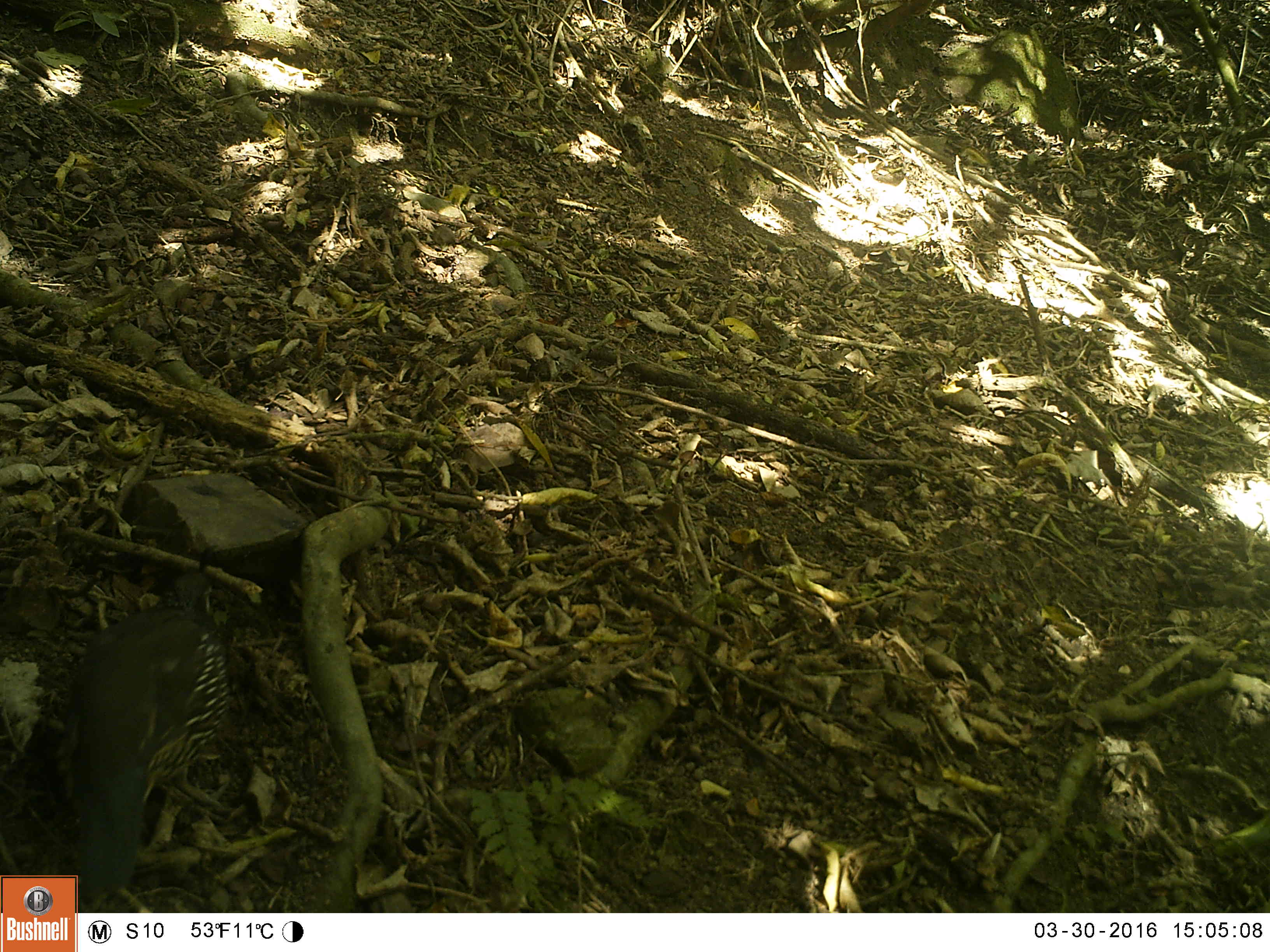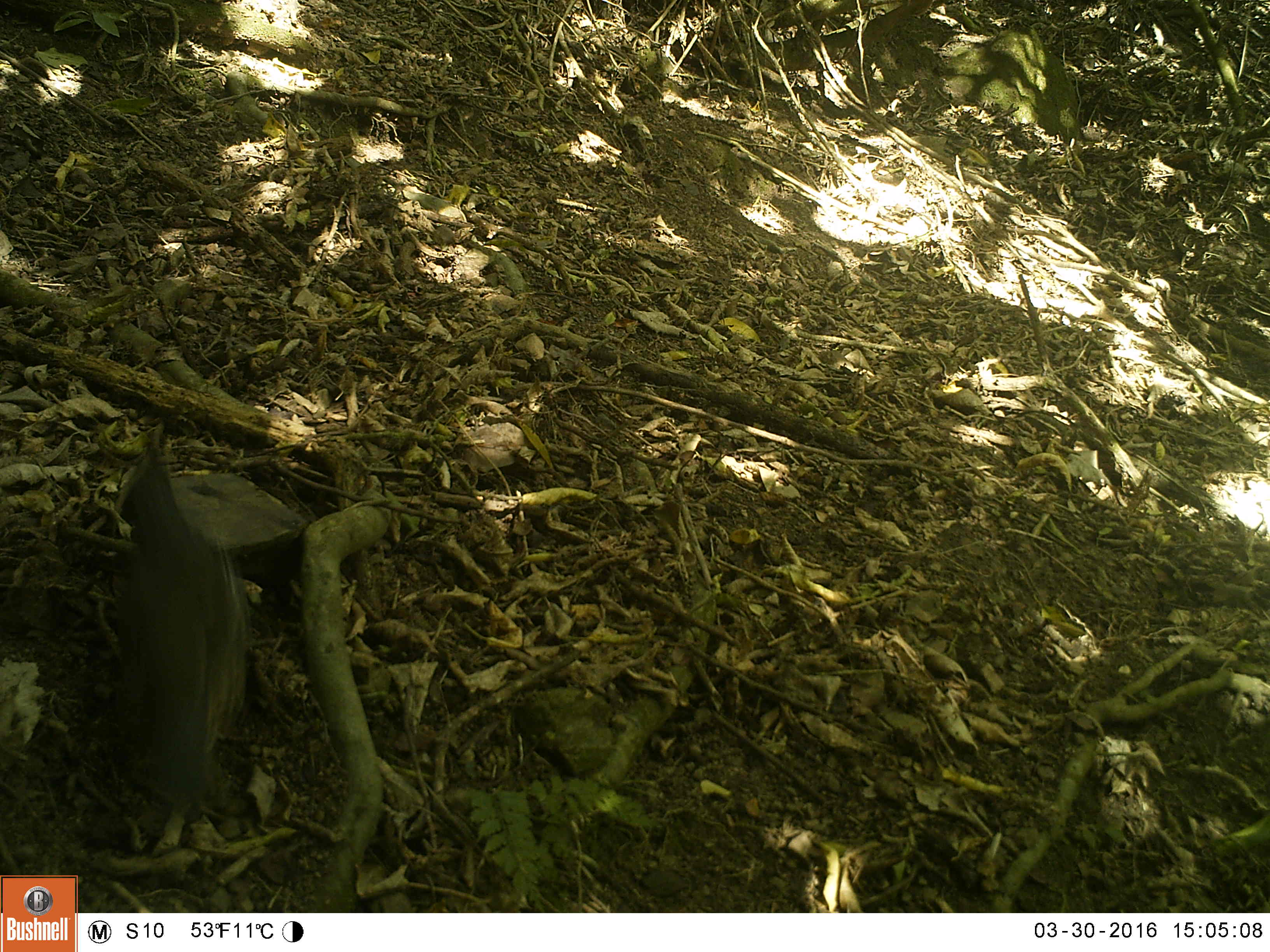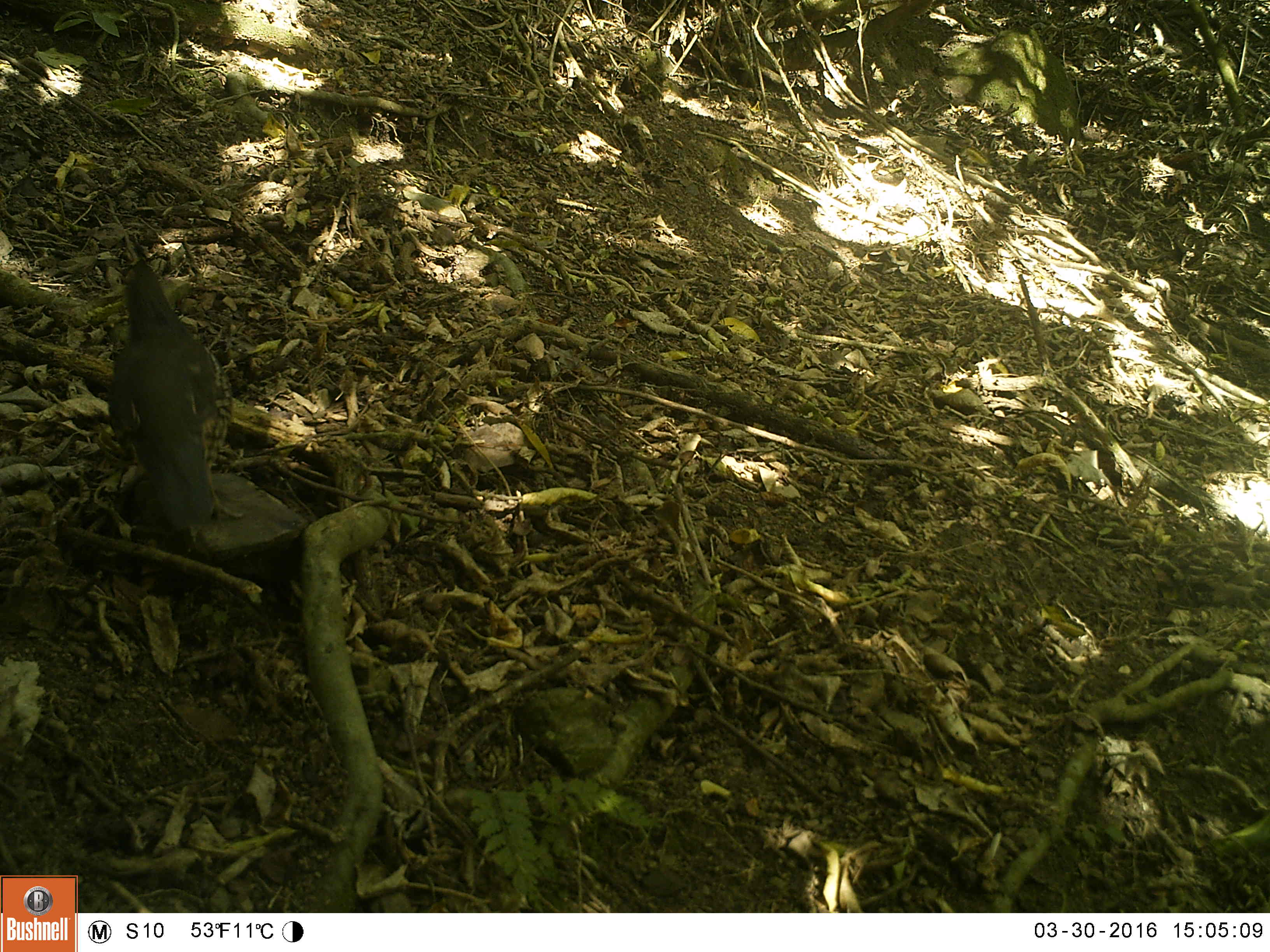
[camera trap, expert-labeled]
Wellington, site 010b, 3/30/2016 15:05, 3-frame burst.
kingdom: Animalia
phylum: Chordata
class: Aves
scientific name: Aves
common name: bird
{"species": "bird (Aves)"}